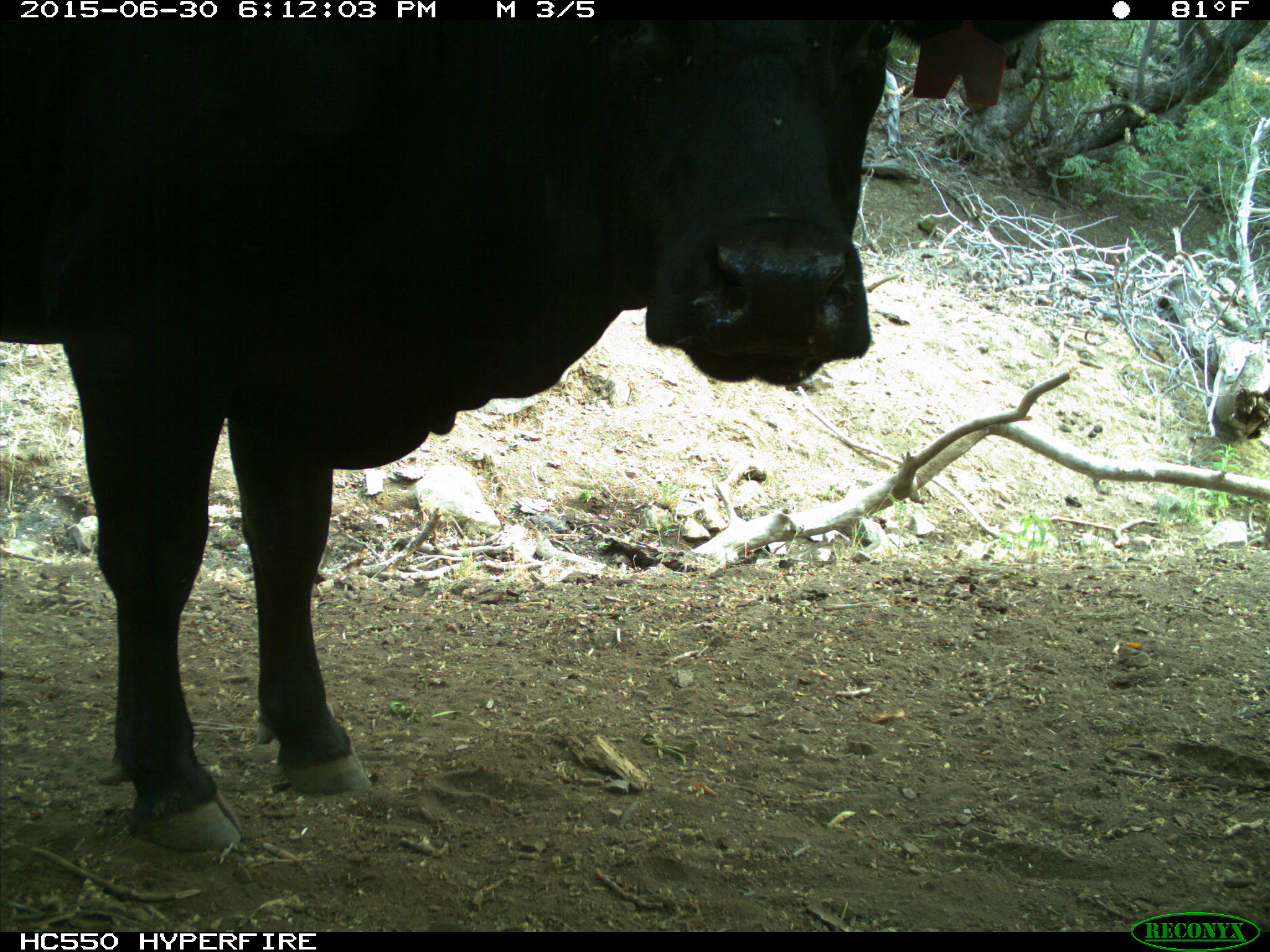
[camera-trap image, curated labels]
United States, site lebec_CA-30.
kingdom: Animalia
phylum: Chordata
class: Mammalia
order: Artiodactyla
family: Bovidae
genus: Bos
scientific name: Bos taurus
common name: domestic cow